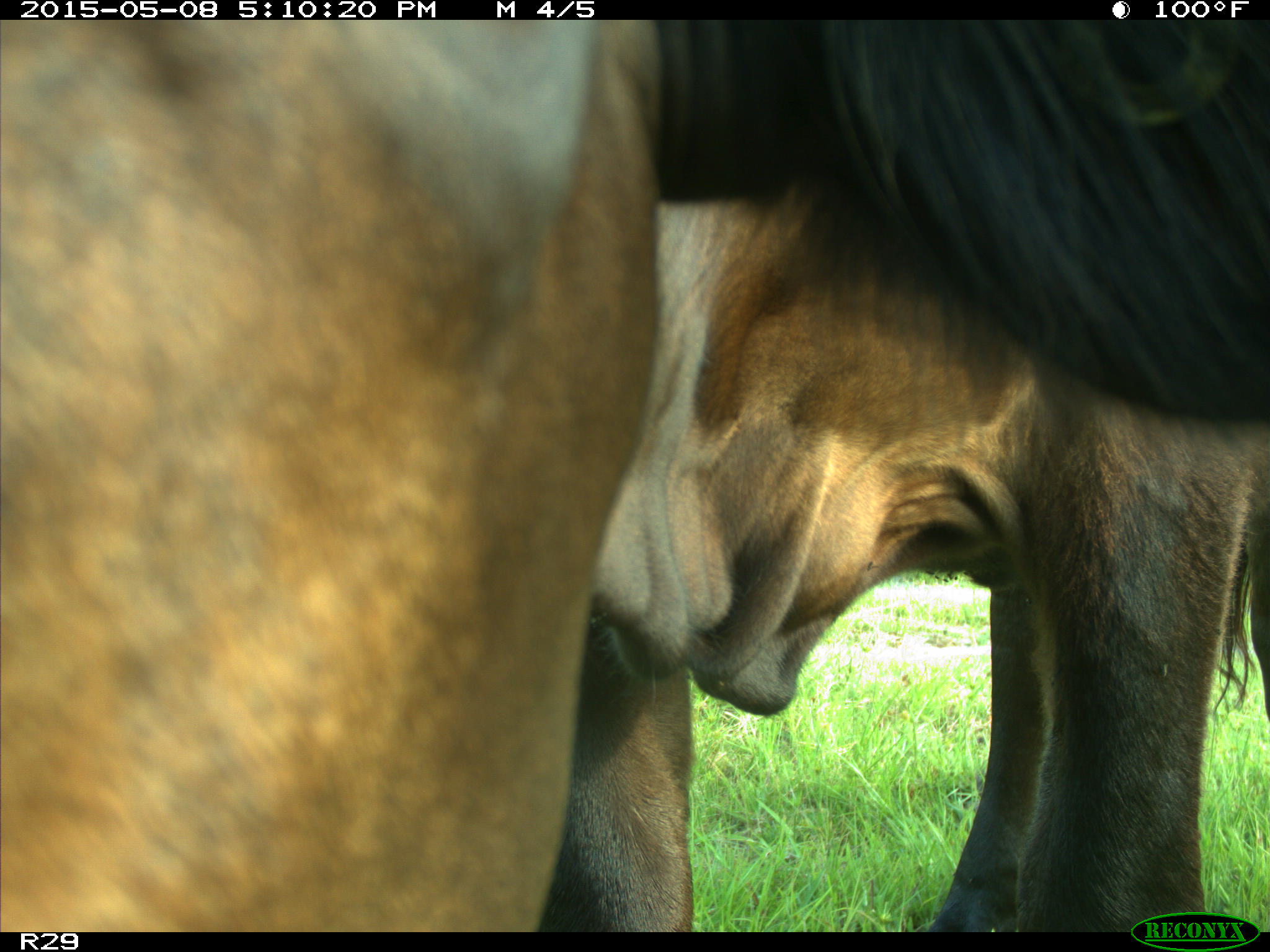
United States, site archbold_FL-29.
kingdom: Animalia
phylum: Chordata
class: Mammalia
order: Artiodactyla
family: Bovidae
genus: Bos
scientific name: Bos taurus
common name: domestic cow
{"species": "Bos taurus (domestic cow)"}